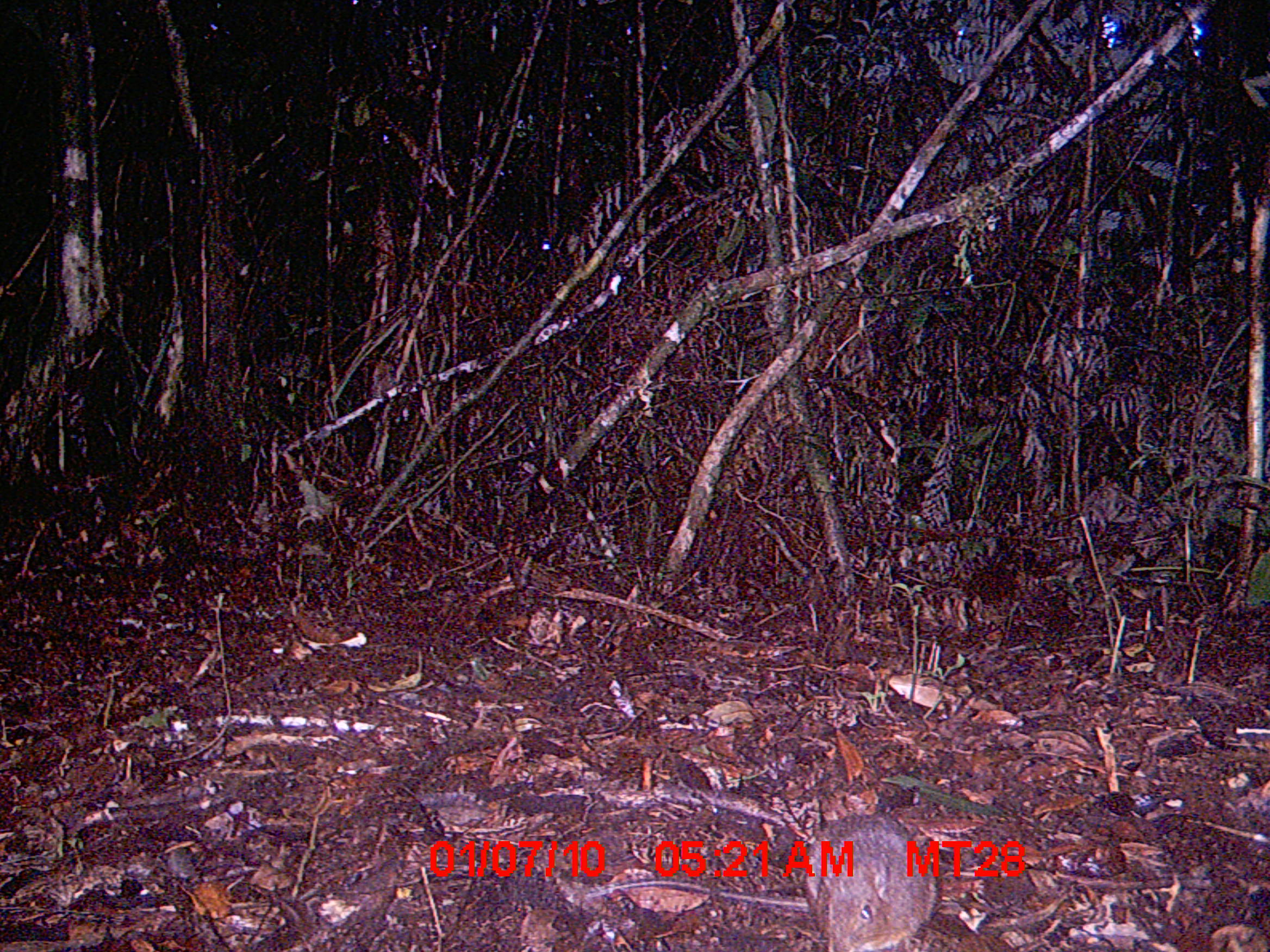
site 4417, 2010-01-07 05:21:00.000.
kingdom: Animalia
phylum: Chordata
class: Mammalia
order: Rodentia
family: Nesomyidae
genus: Hypogeomys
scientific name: Hypogeomys antimena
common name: malagasy giant rat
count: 1